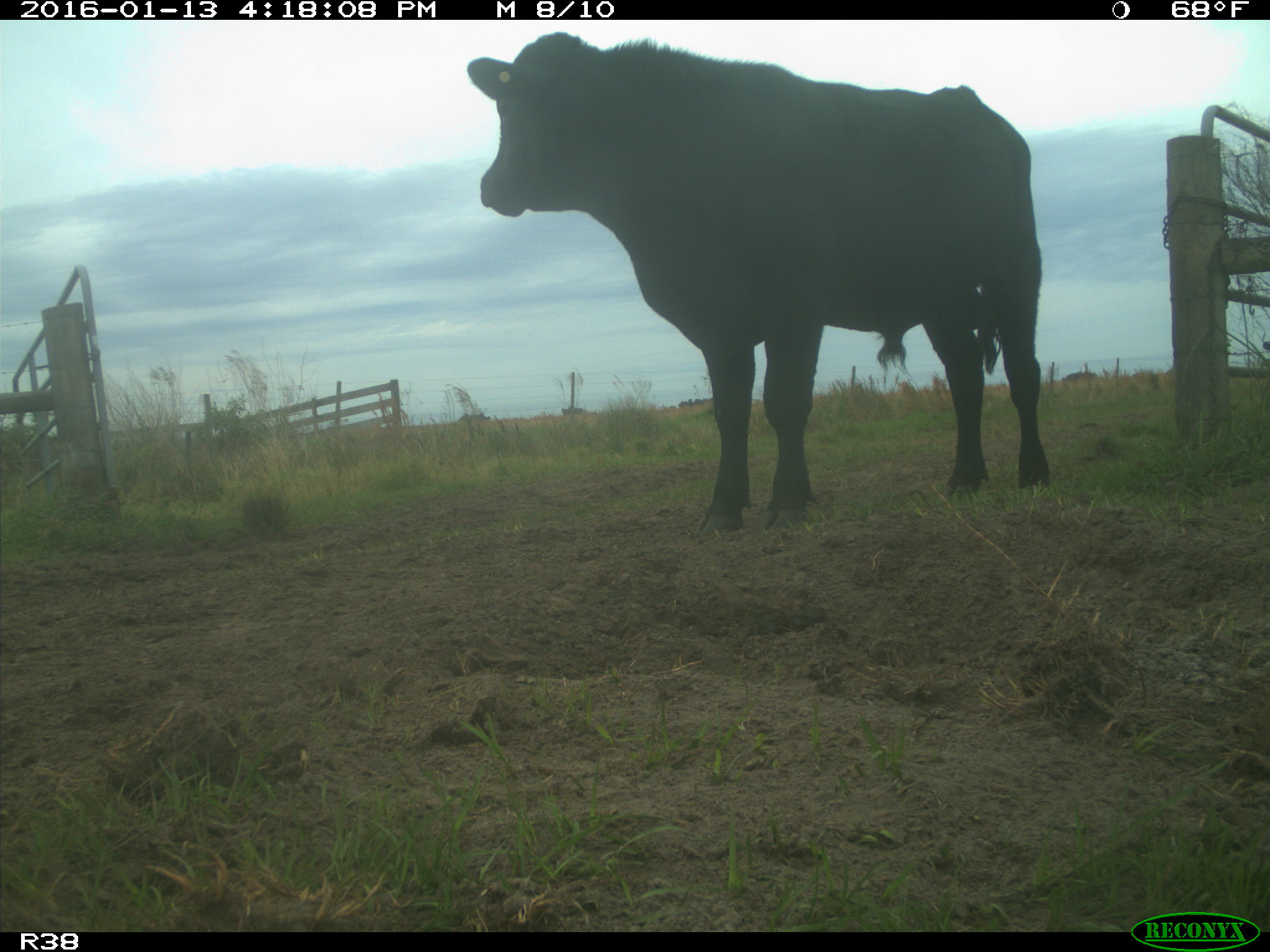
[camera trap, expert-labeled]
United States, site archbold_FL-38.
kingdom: Animalia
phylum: Chordata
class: Mammalia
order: Artiodactyla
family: Bovidae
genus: Bos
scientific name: Bos taurus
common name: domestic cow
Bos taurus (domestic cow).